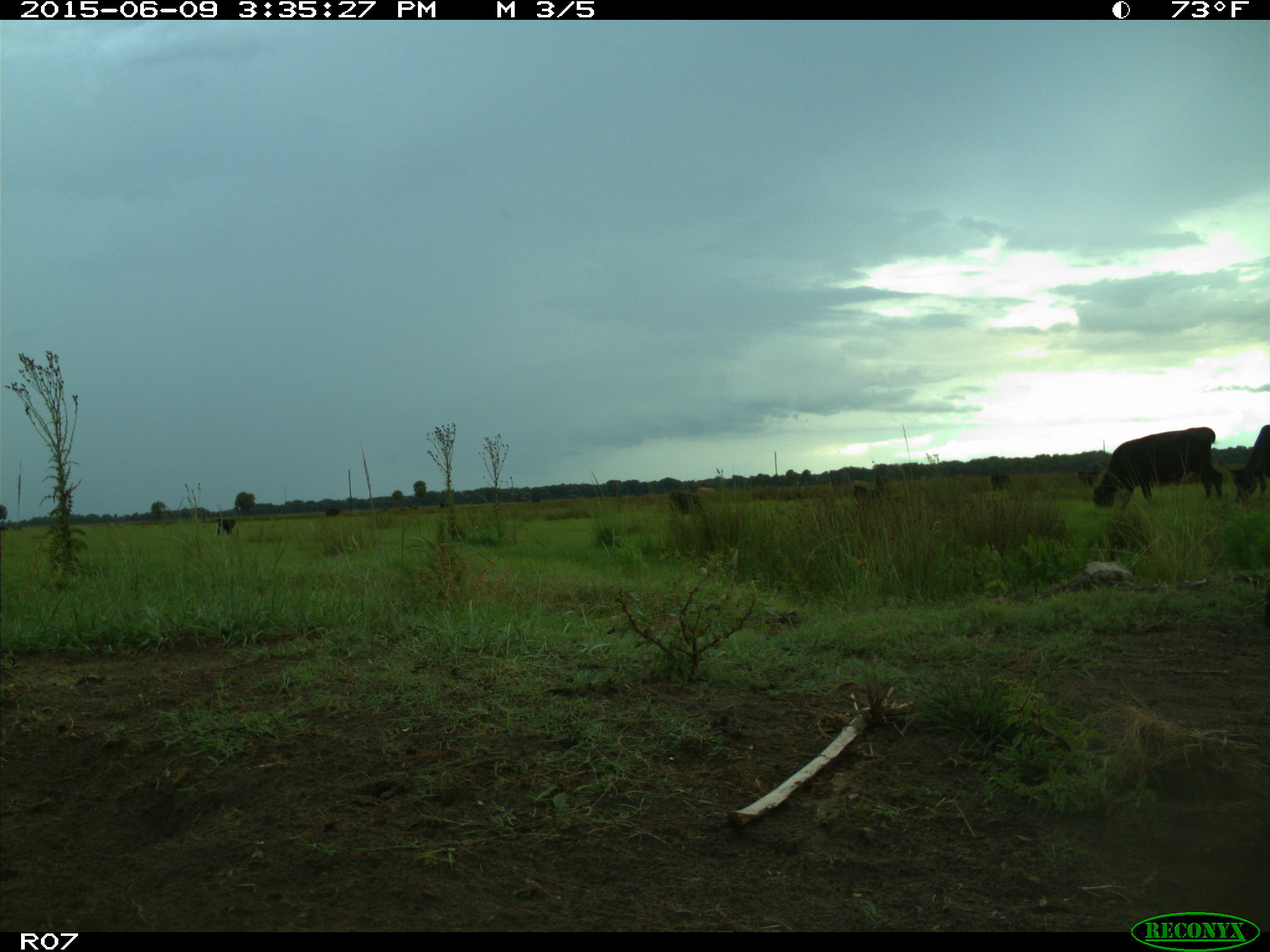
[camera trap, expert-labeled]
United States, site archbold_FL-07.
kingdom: Animalia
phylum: Chordata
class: Mammalia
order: Artiodactyla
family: Bovidae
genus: Bos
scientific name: Bos taurus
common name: domestic cow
Bos taurus (domestic cow).